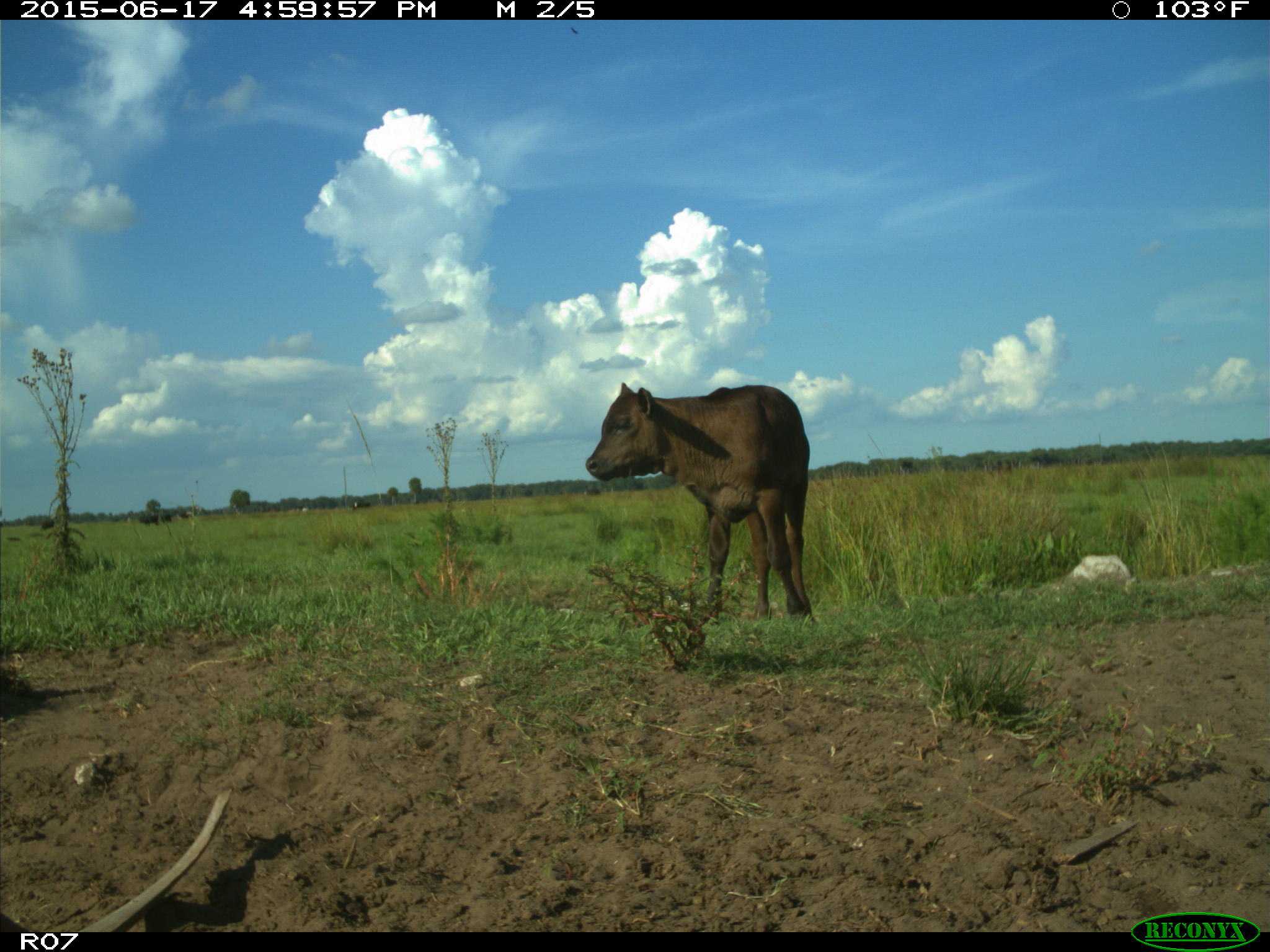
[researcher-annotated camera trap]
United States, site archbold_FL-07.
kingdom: Animalia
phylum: Chordata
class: Mammalia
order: Artiodactyla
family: Bovidae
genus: Bos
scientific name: Bos taurus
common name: domestic cow